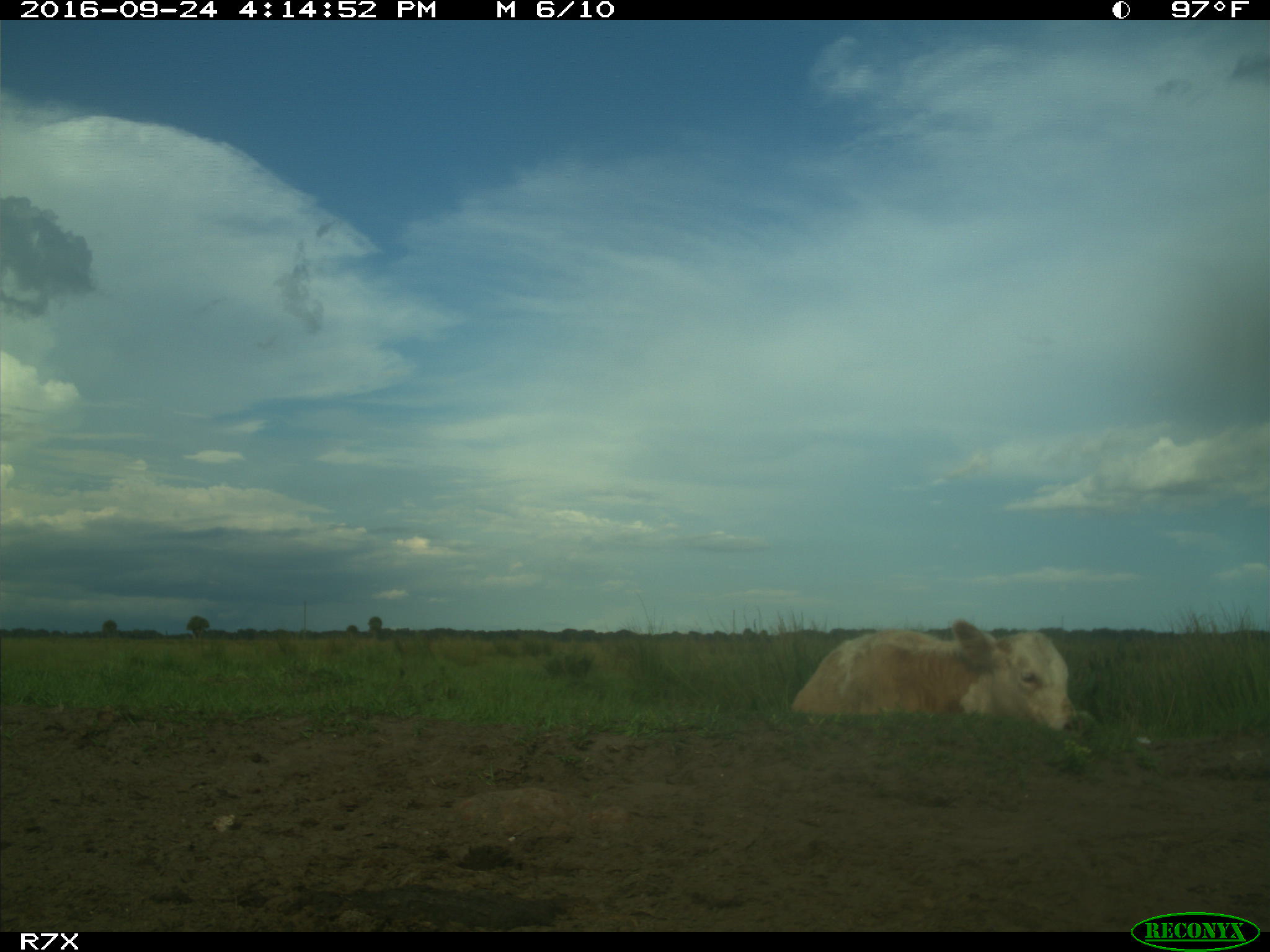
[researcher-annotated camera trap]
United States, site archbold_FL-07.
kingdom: Animalia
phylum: Chordata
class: Mammalia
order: Artiodactyla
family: Bovidae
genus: Bos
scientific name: Bos taurus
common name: domestic cow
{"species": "Bos taurus (domestic cow)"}